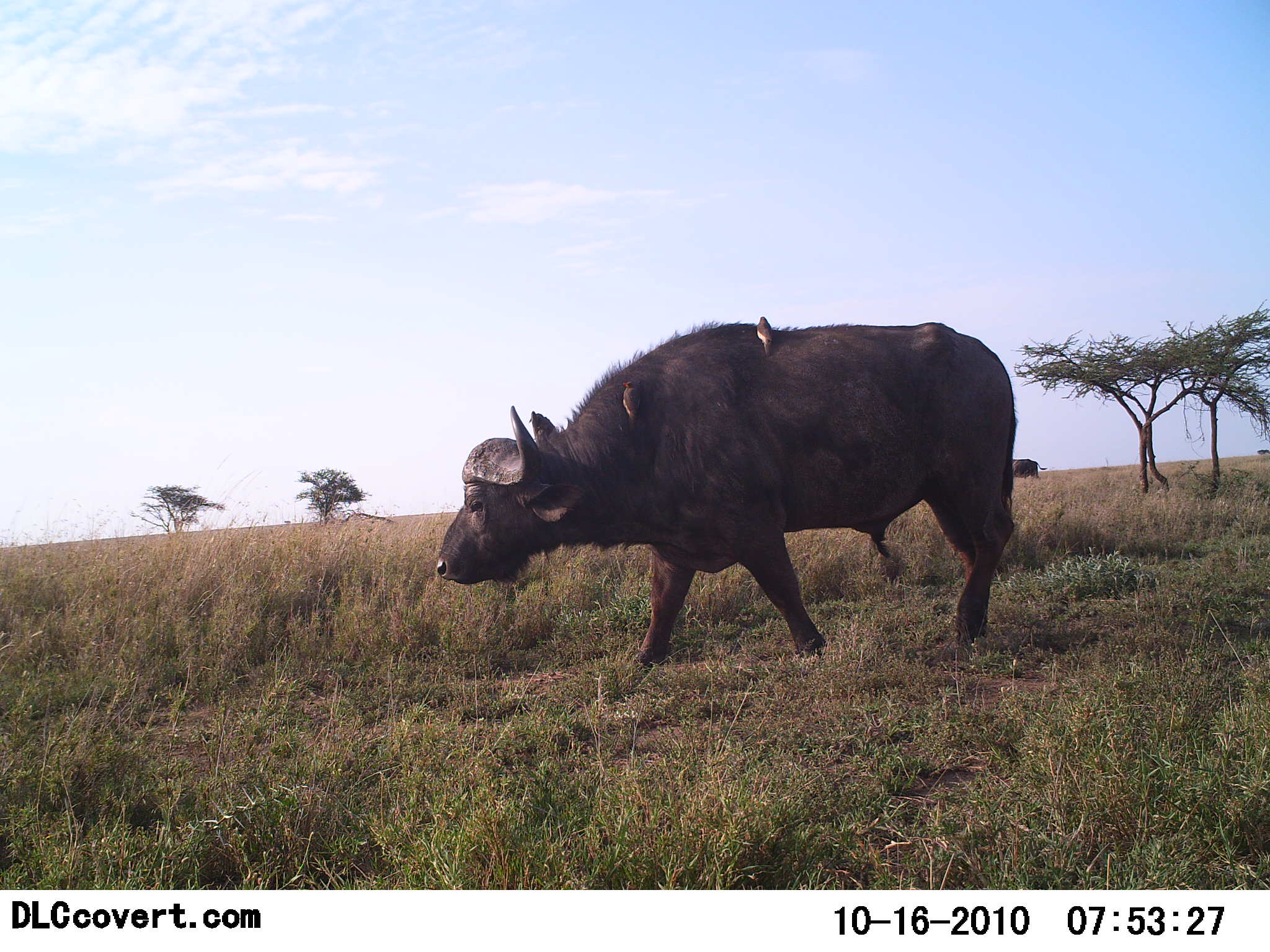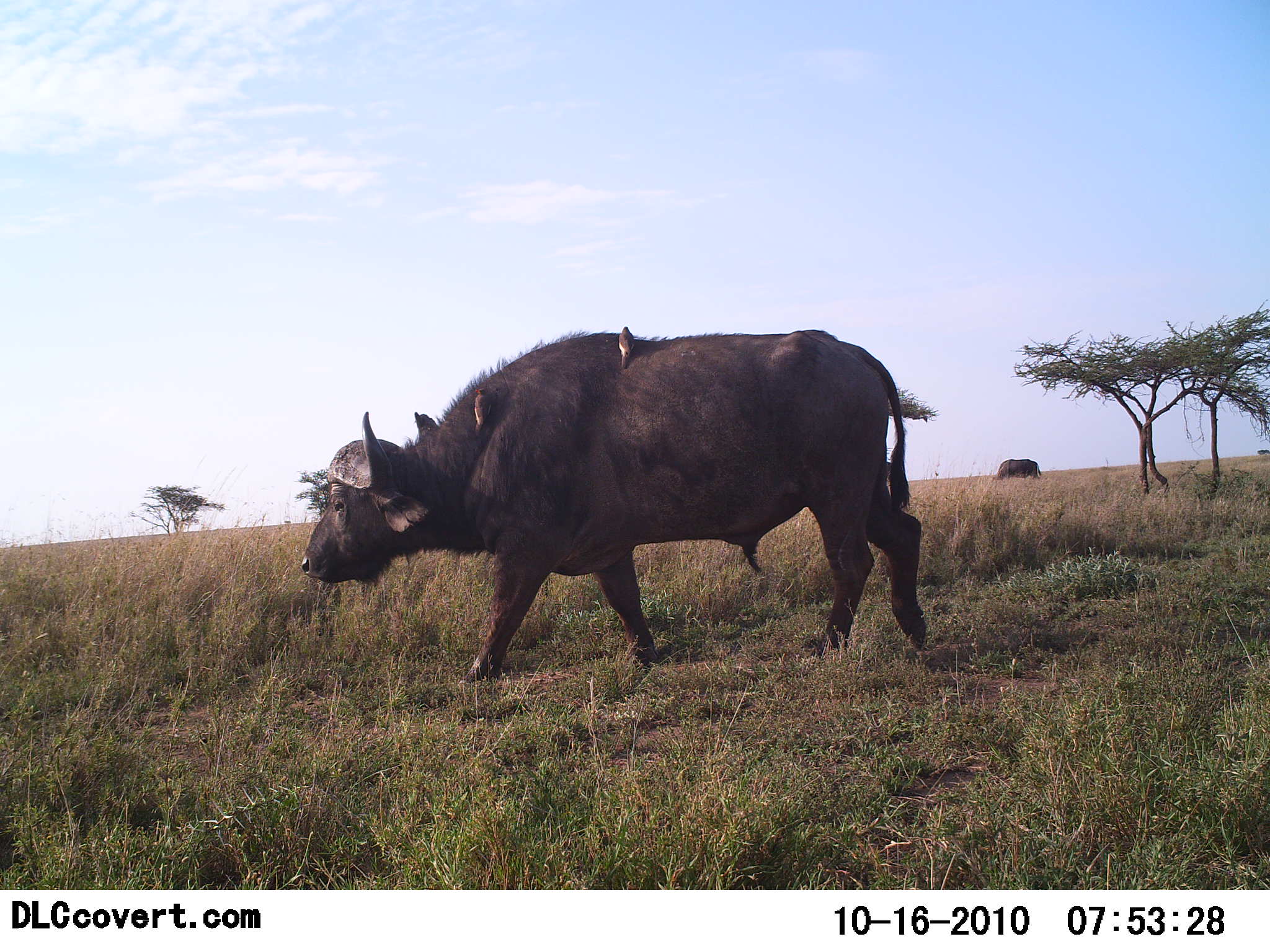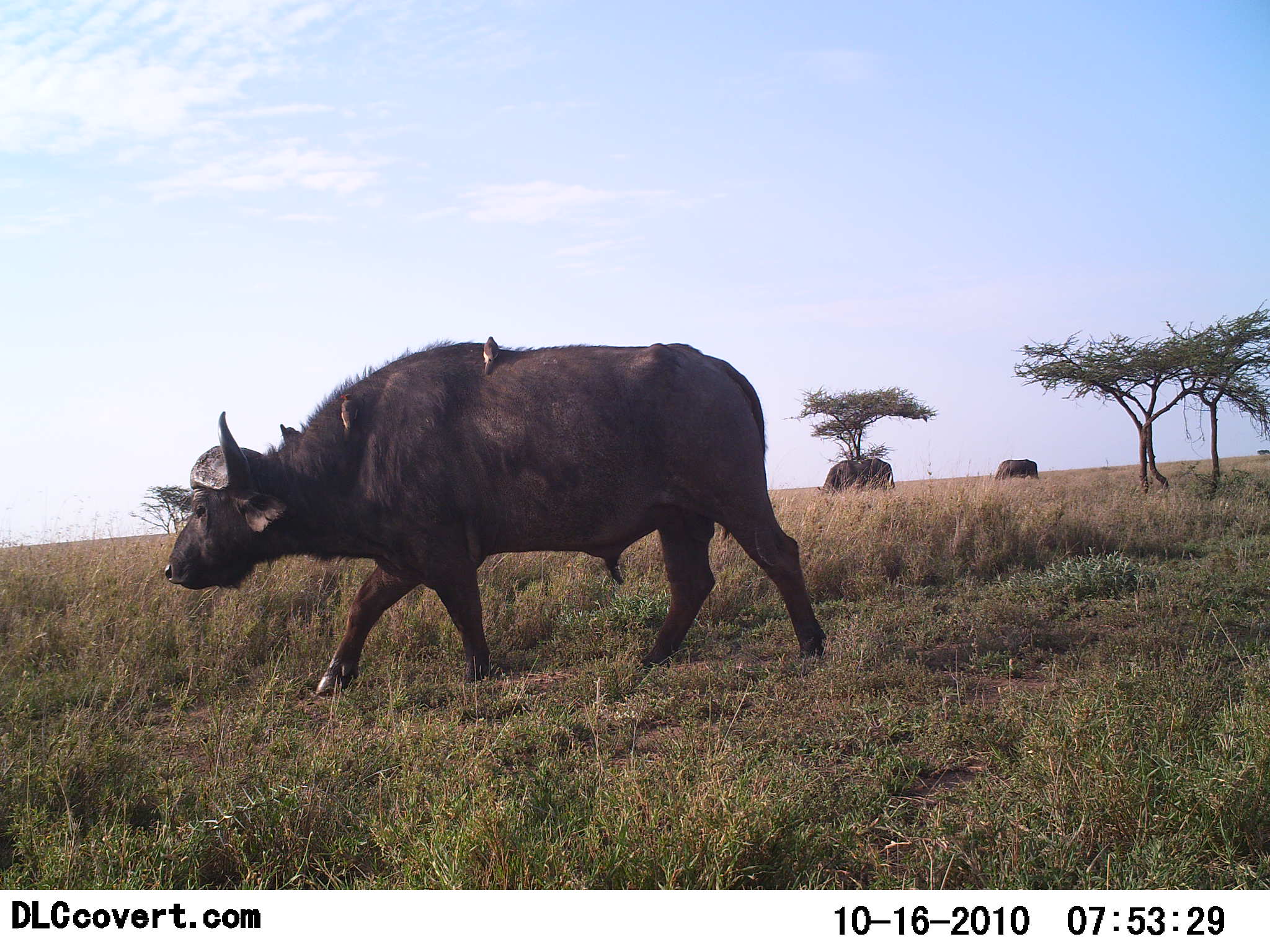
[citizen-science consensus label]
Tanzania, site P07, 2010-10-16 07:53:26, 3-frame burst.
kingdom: Animalia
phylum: Chordata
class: Mammalia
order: Artiodactyla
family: Bovidae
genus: Syncerus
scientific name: Syncerus caffer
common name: cape buffalo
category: buffalo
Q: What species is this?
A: Buffalo (cape buffalo) (Syncerus caffer).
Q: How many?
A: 1.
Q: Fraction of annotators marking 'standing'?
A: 17%.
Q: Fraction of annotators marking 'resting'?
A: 0%.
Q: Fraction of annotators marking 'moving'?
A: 100%.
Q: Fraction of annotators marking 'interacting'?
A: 0%.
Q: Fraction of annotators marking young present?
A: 0%.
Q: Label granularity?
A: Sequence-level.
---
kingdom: Animalia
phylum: Chordata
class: Aves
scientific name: Aves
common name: bird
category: otherbird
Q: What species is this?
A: Otherbird (bird) (Aves).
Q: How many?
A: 3.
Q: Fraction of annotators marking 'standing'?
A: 50%.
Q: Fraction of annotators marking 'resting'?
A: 25%.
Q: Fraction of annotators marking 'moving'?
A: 0%.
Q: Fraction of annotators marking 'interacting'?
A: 42%.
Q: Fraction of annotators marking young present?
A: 0%.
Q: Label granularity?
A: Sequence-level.